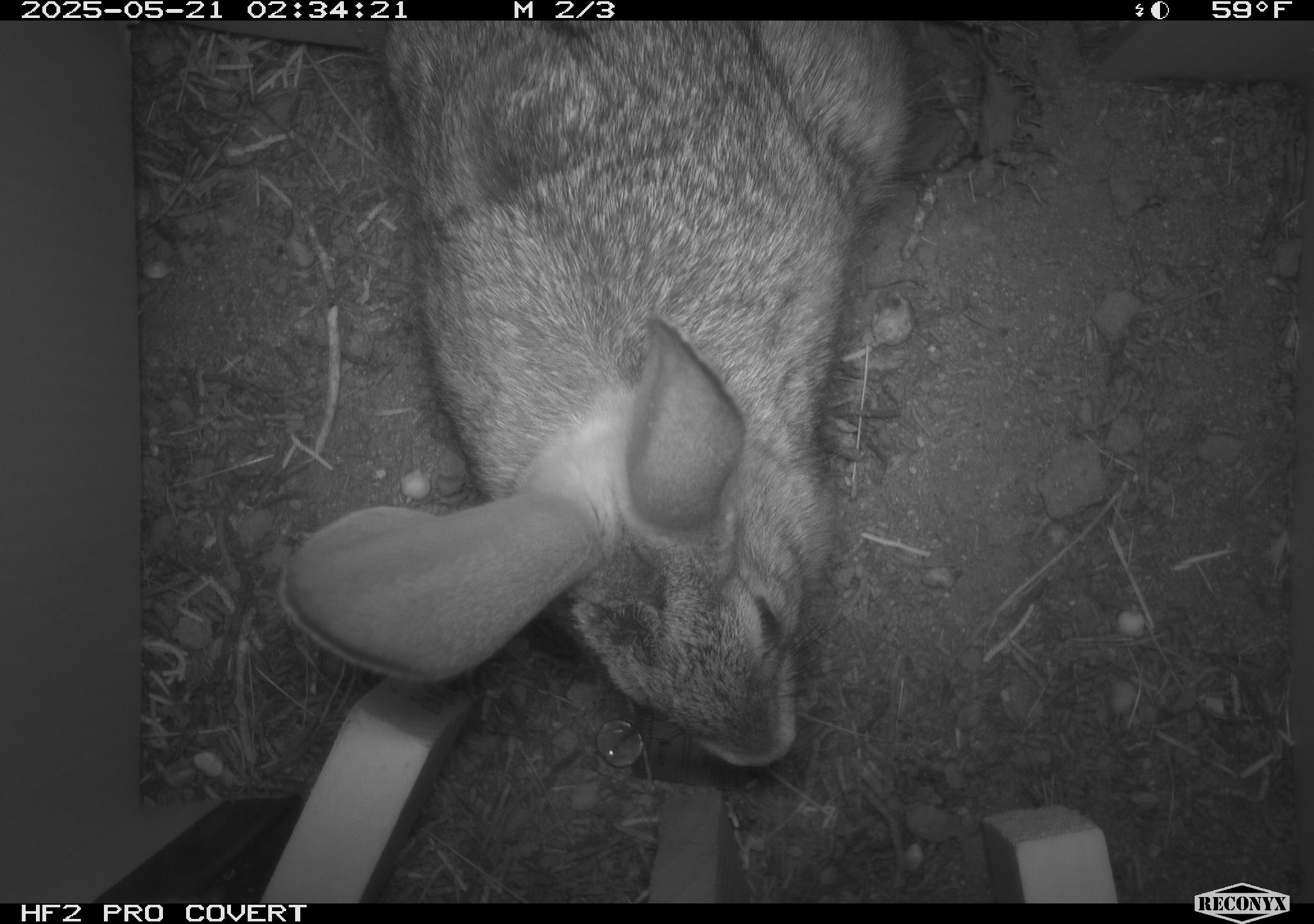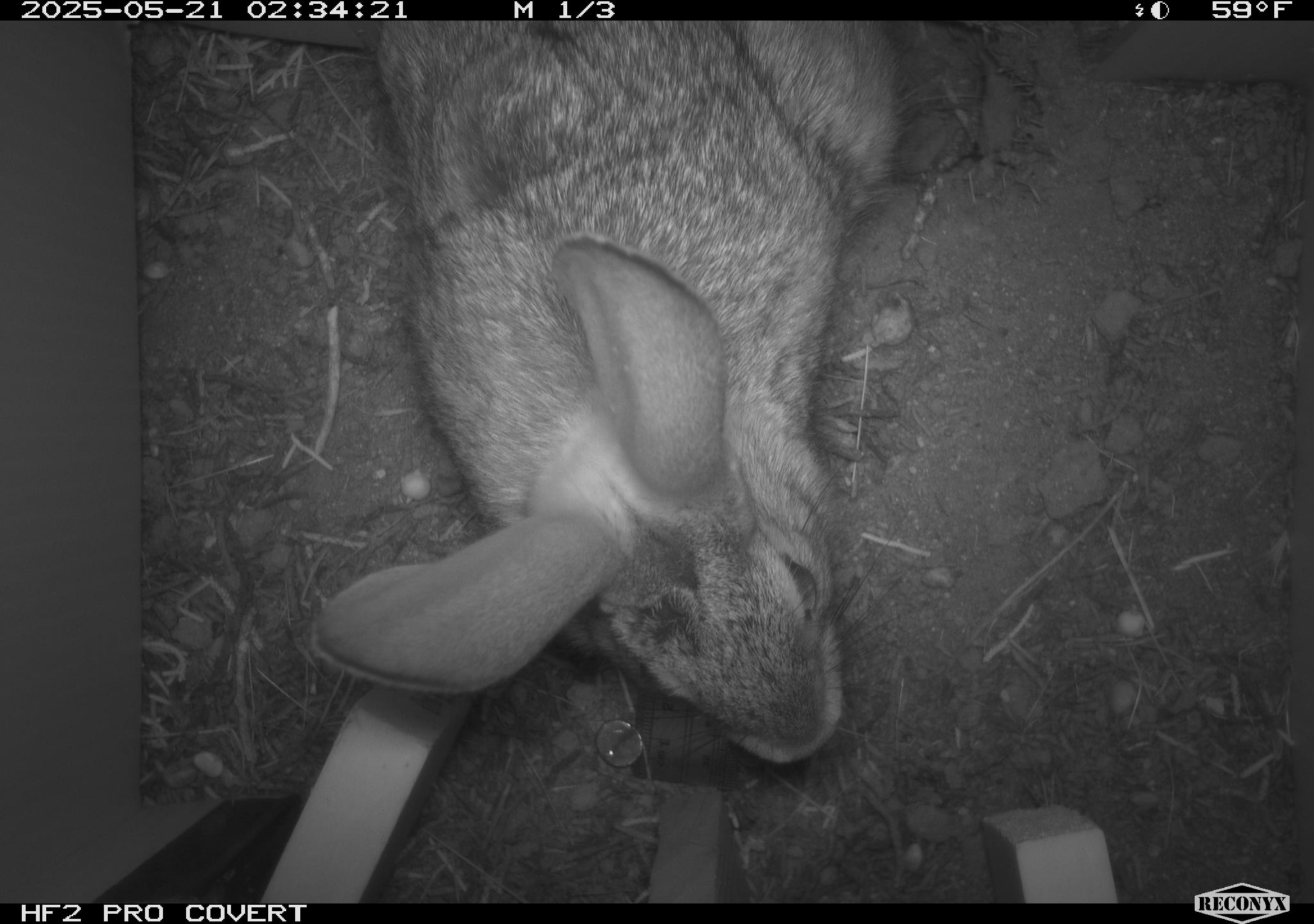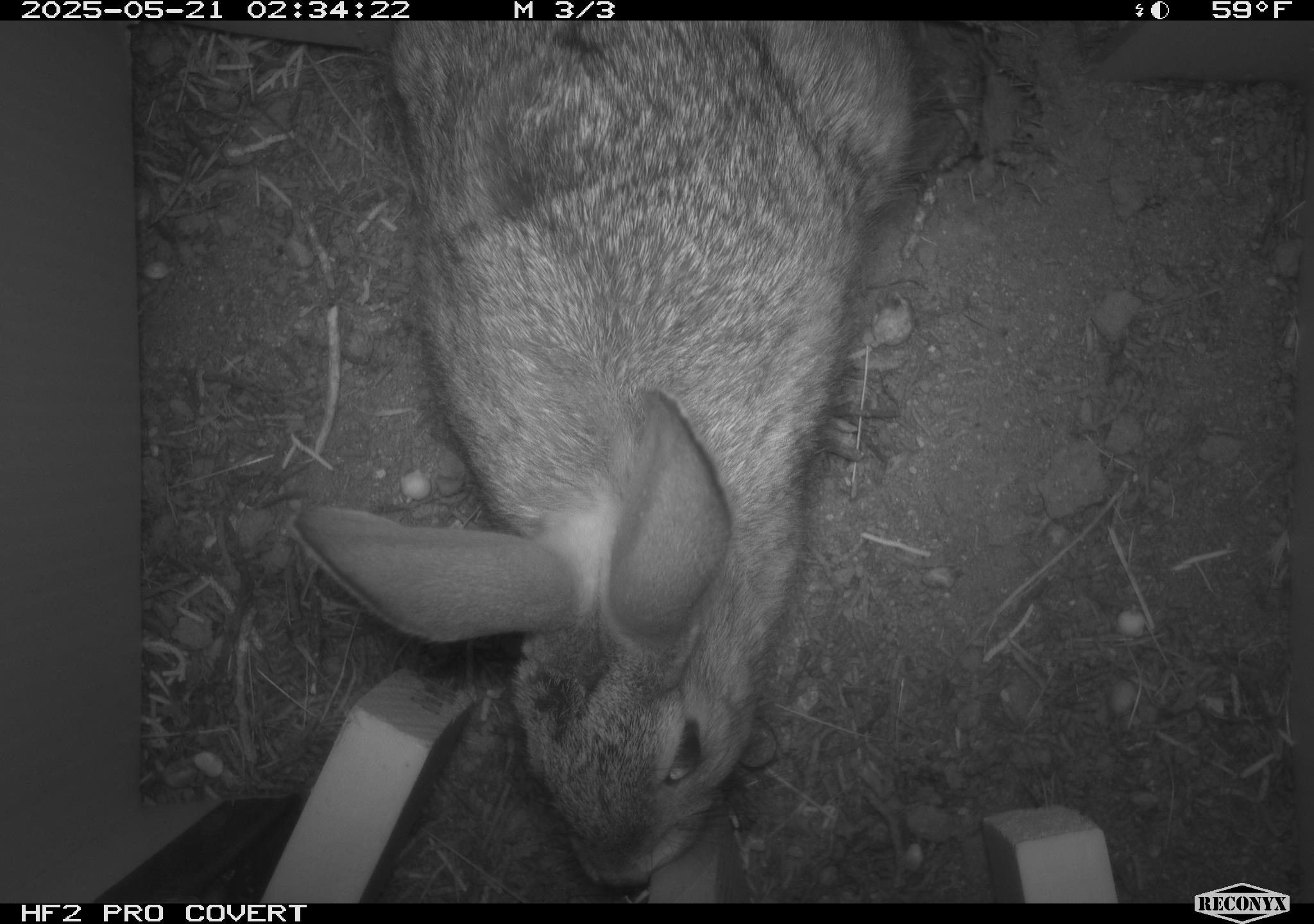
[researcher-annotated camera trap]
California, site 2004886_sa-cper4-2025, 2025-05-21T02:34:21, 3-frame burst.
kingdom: Animalia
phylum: Chordata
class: Mammalia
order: Lagomorpha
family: Leporidae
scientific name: Leporidae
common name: rabbit or hare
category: rabbit and hare family